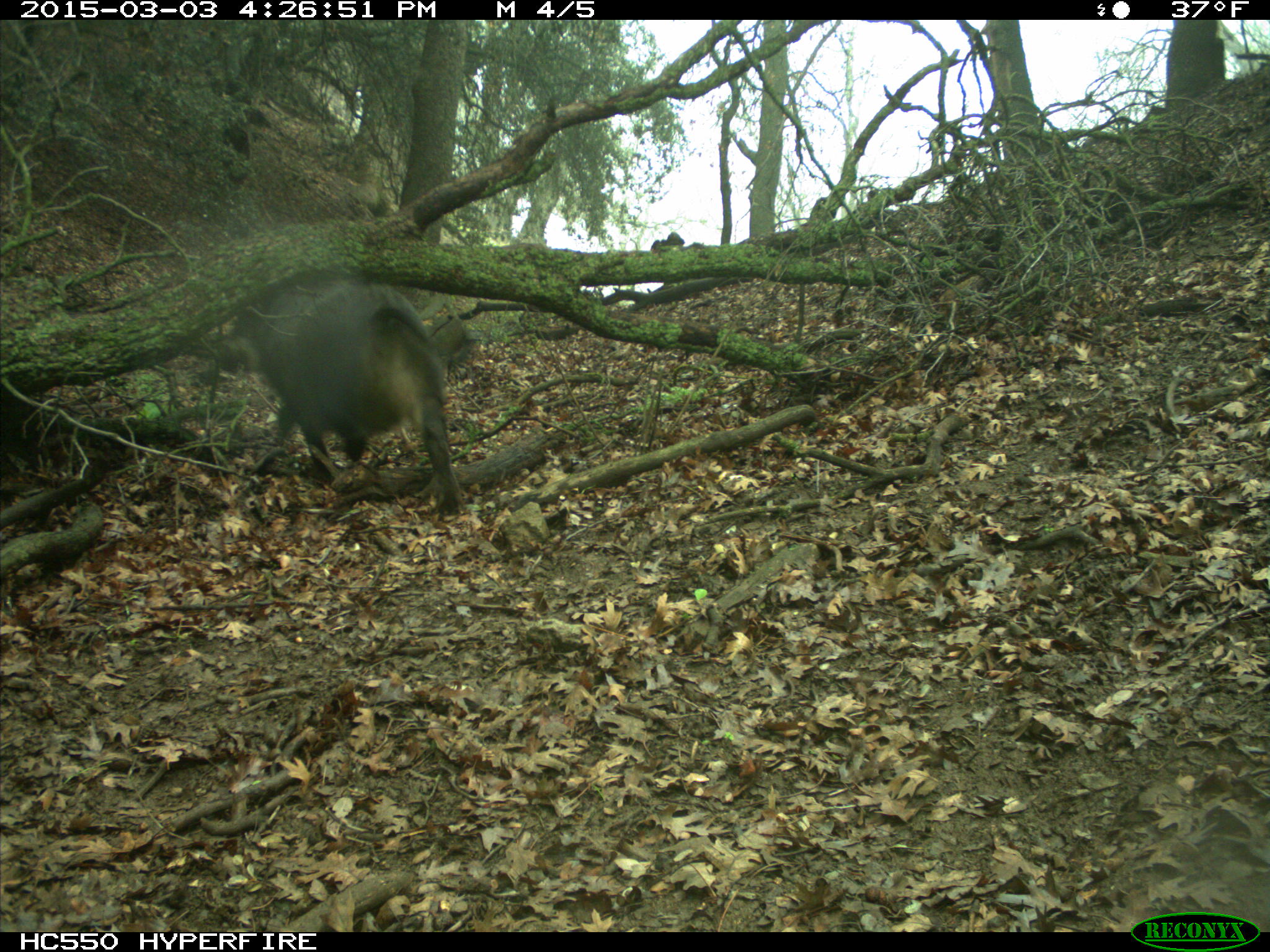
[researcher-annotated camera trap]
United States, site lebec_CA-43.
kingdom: Animalia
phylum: Chordata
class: Mammalia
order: Artiodactyla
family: Suidae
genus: Sus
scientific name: Sus scrofa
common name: wild boar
Sus scrofa (wild boar).